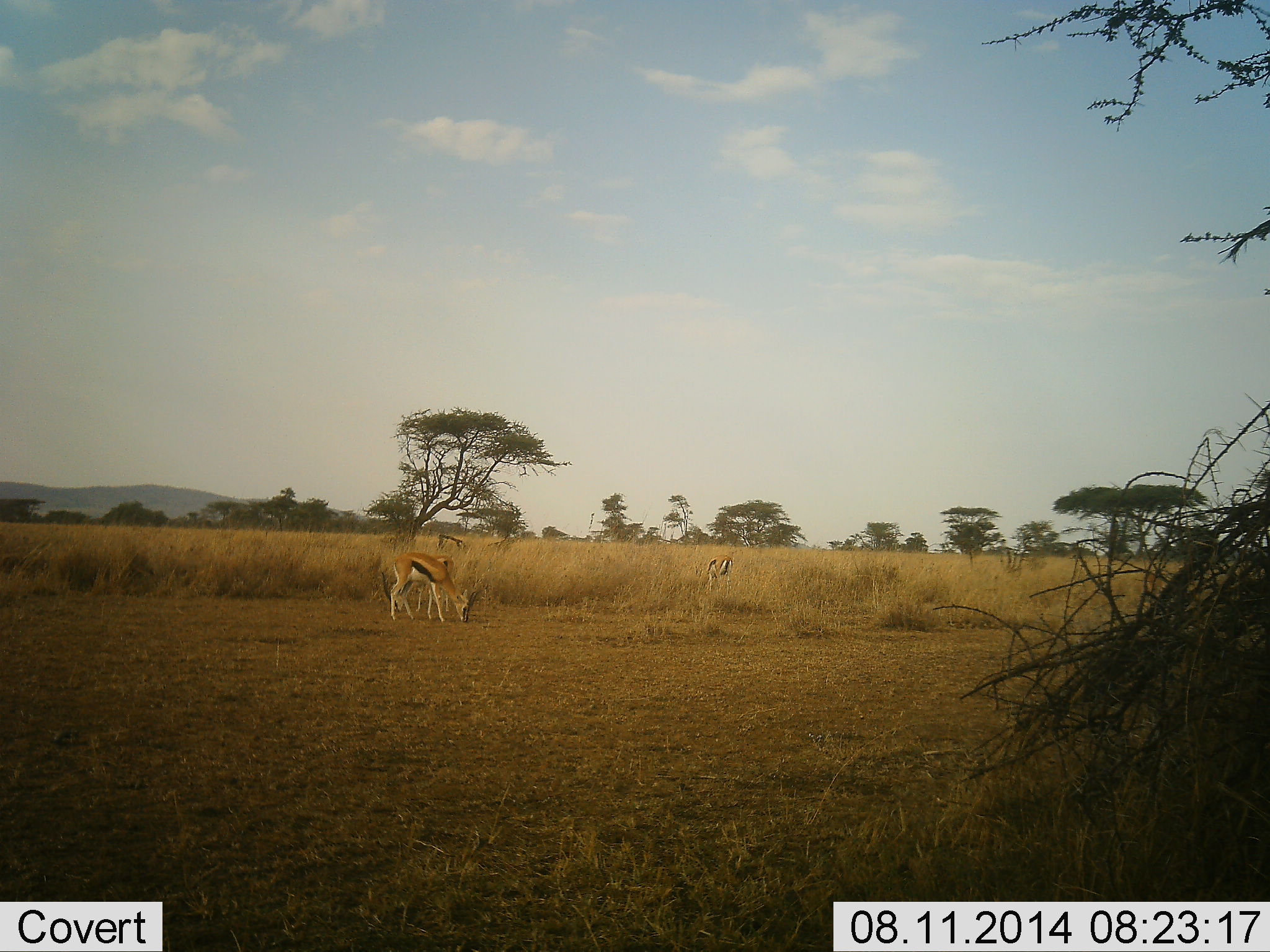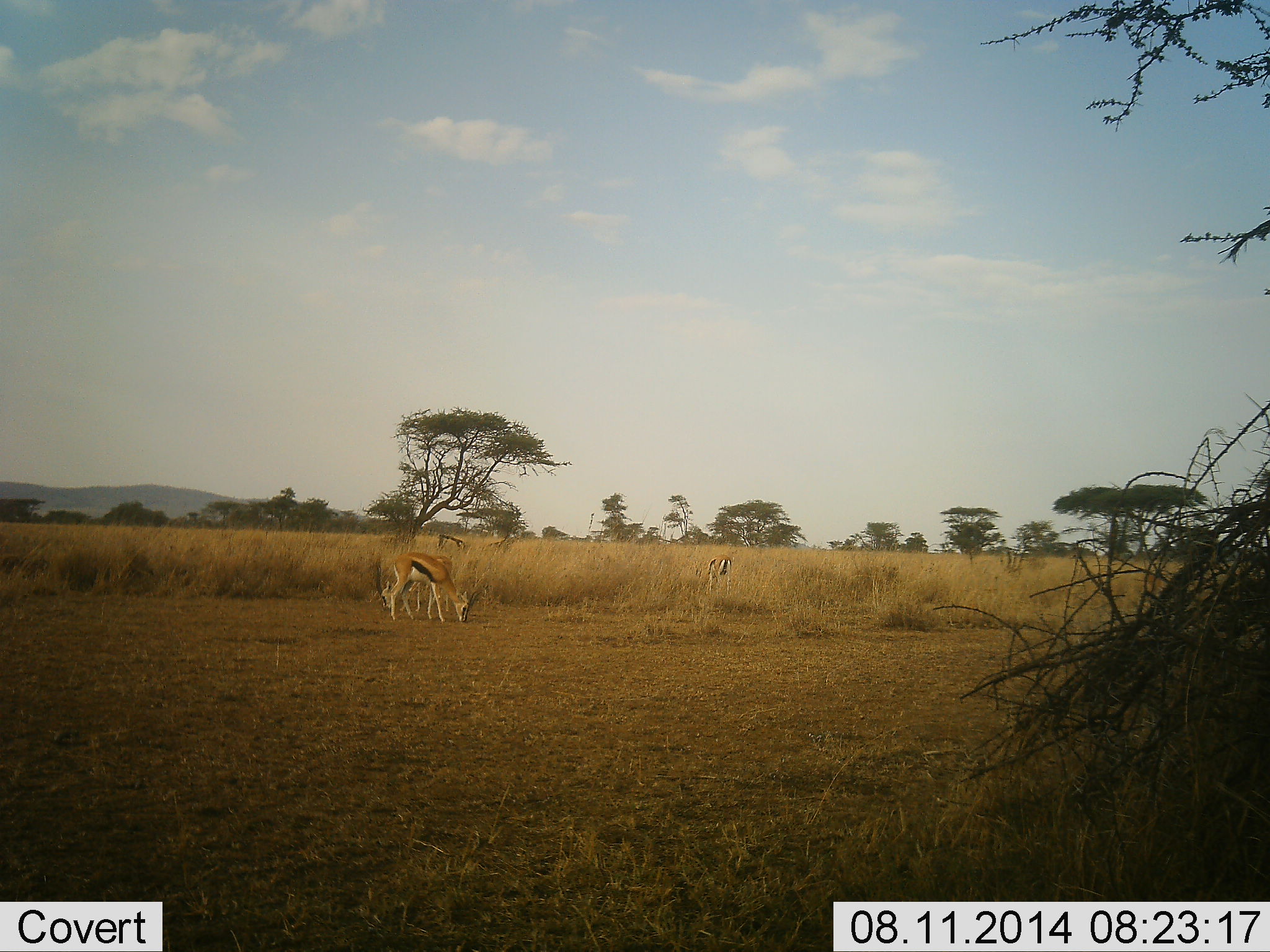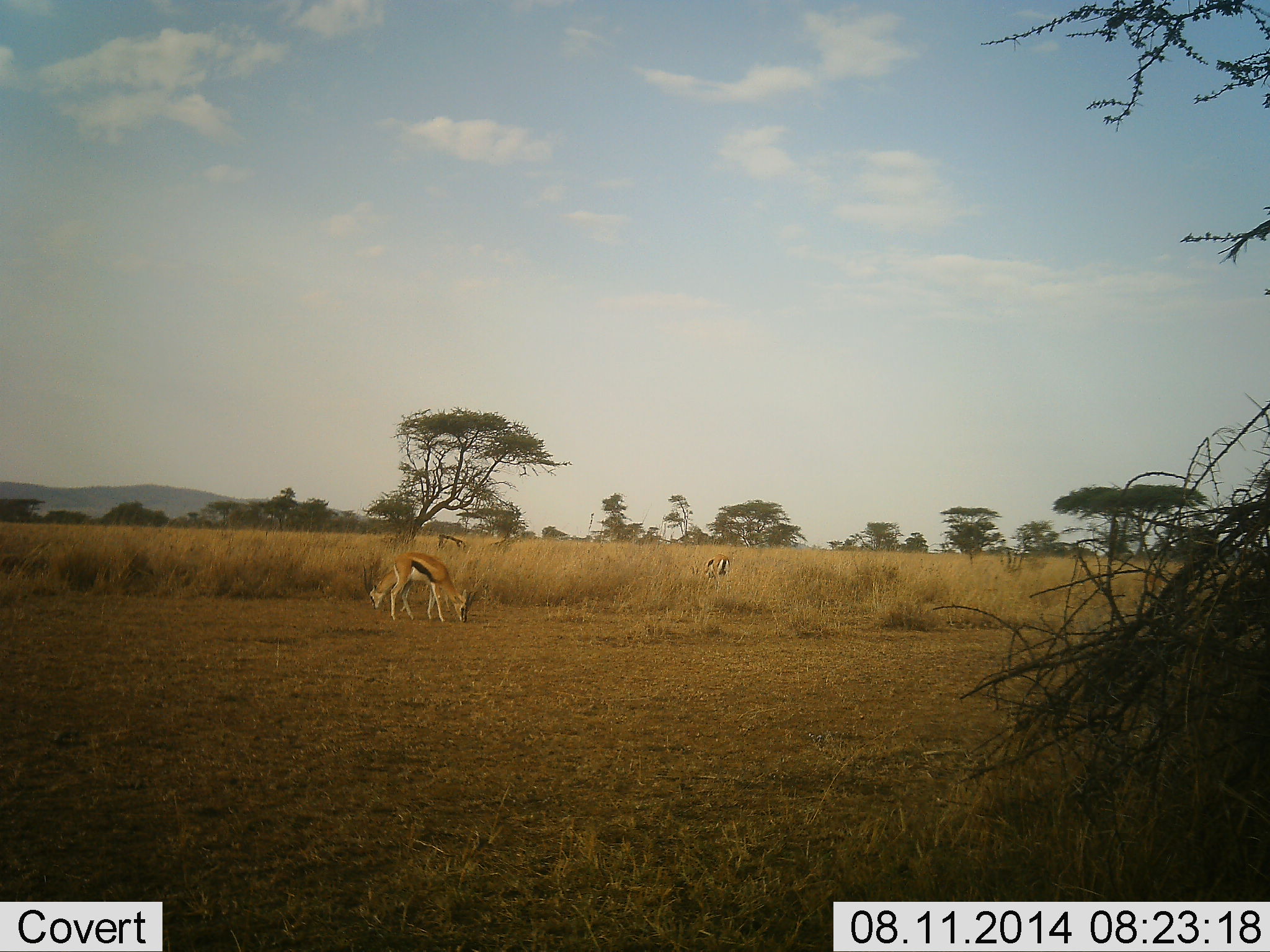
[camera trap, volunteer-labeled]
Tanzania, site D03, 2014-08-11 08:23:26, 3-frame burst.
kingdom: Animalia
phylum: Chordata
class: Mammalia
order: Artiodactyla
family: Bovidae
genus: Eudorcas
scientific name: Eudorcas thomsonii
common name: thomson's gazelle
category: gazellethomsons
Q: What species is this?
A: Gazellethomsons (thomson's gazelle) (Eudorcas thomsonii).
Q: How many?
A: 3.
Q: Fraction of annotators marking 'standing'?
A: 50%.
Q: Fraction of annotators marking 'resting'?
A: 0%.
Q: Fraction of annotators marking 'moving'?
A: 10%.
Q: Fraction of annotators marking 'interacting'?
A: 0%.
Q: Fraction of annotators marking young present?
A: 0%.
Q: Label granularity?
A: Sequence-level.